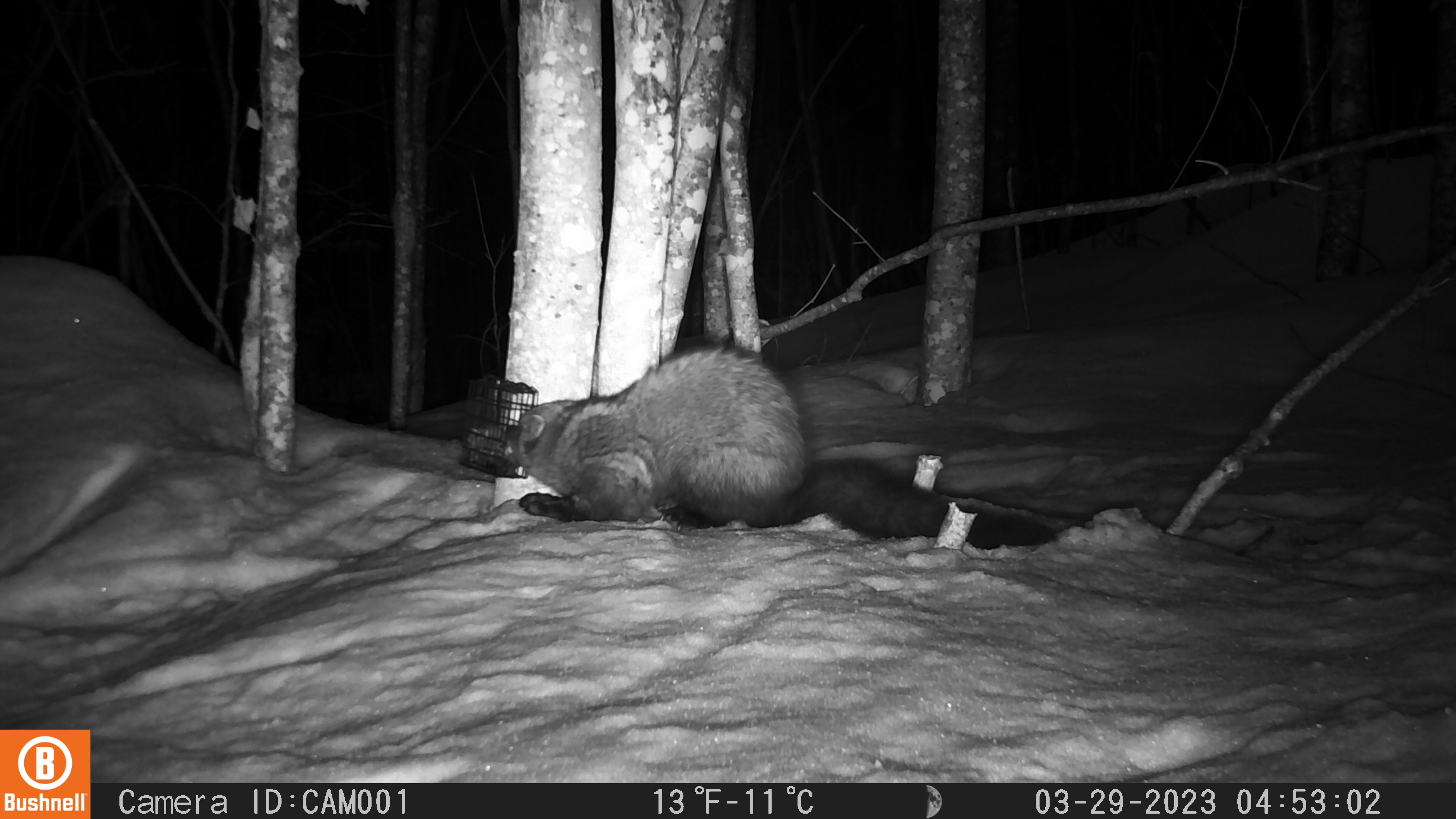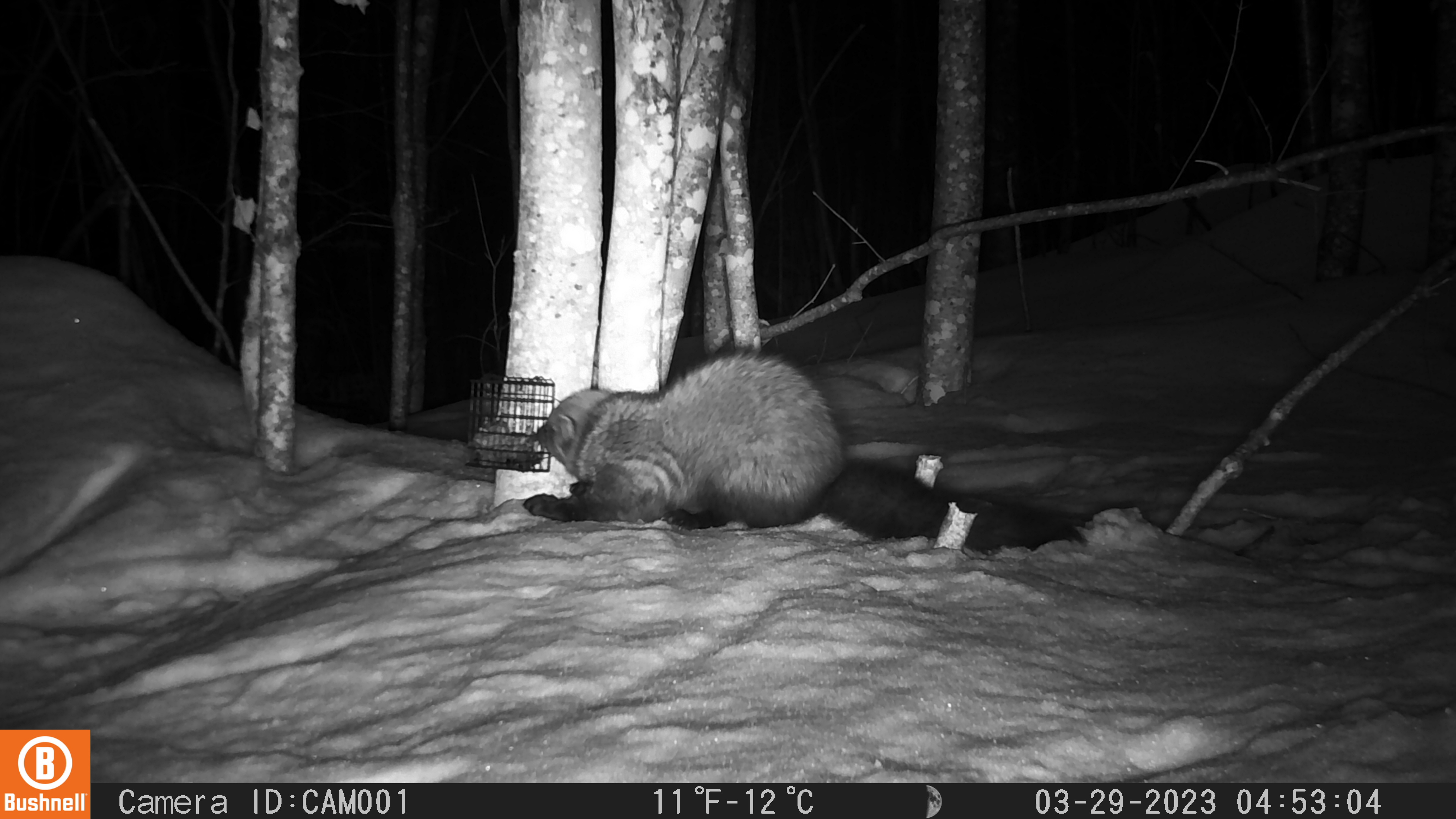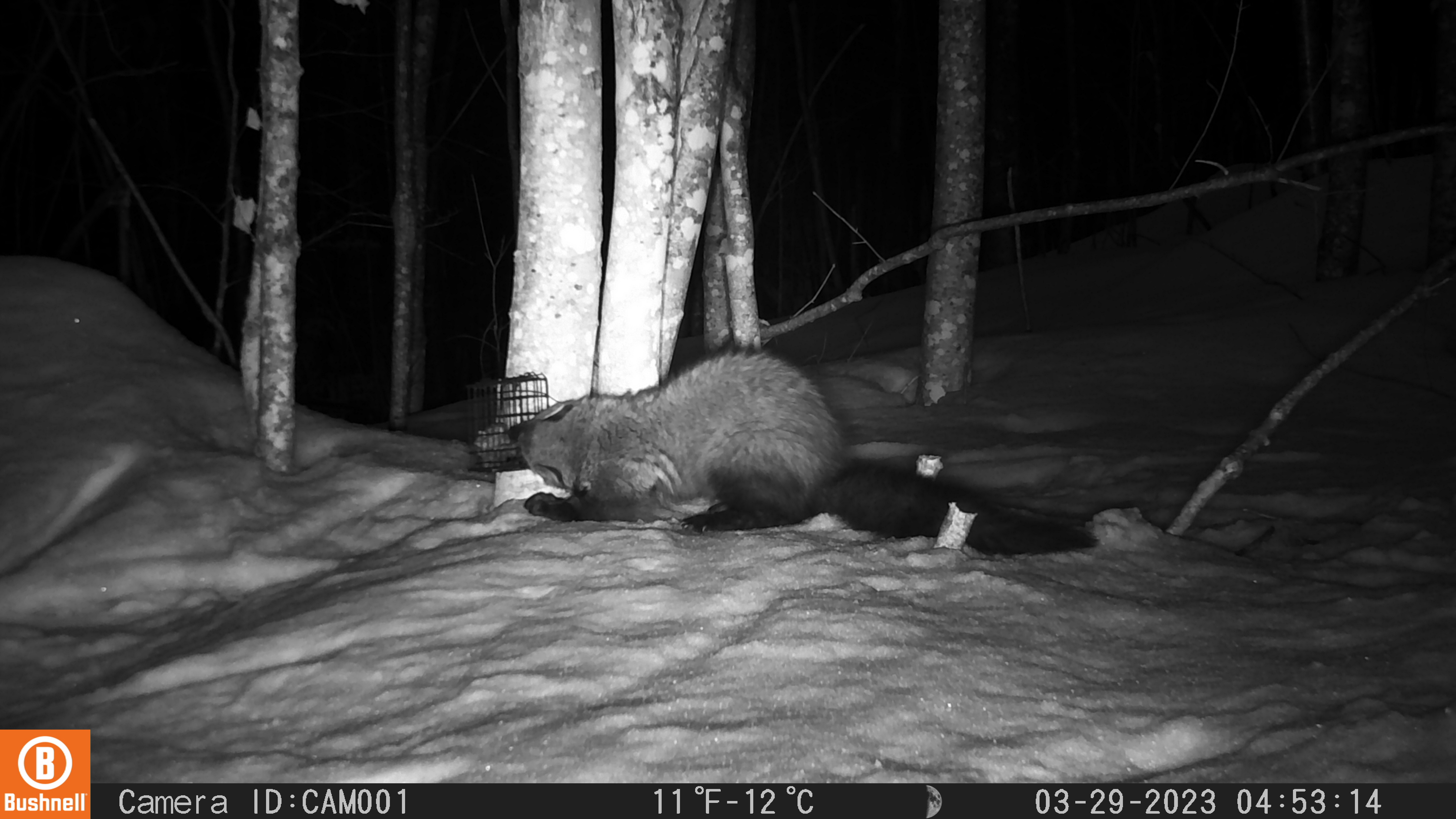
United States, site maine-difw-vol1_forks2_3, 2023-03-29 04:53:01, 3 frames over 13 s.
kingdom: Animalia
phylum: Chordata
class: Mammalia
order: Carnivora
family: Mustelidae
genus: Pekania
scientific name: Pekania pennanti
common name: fisher